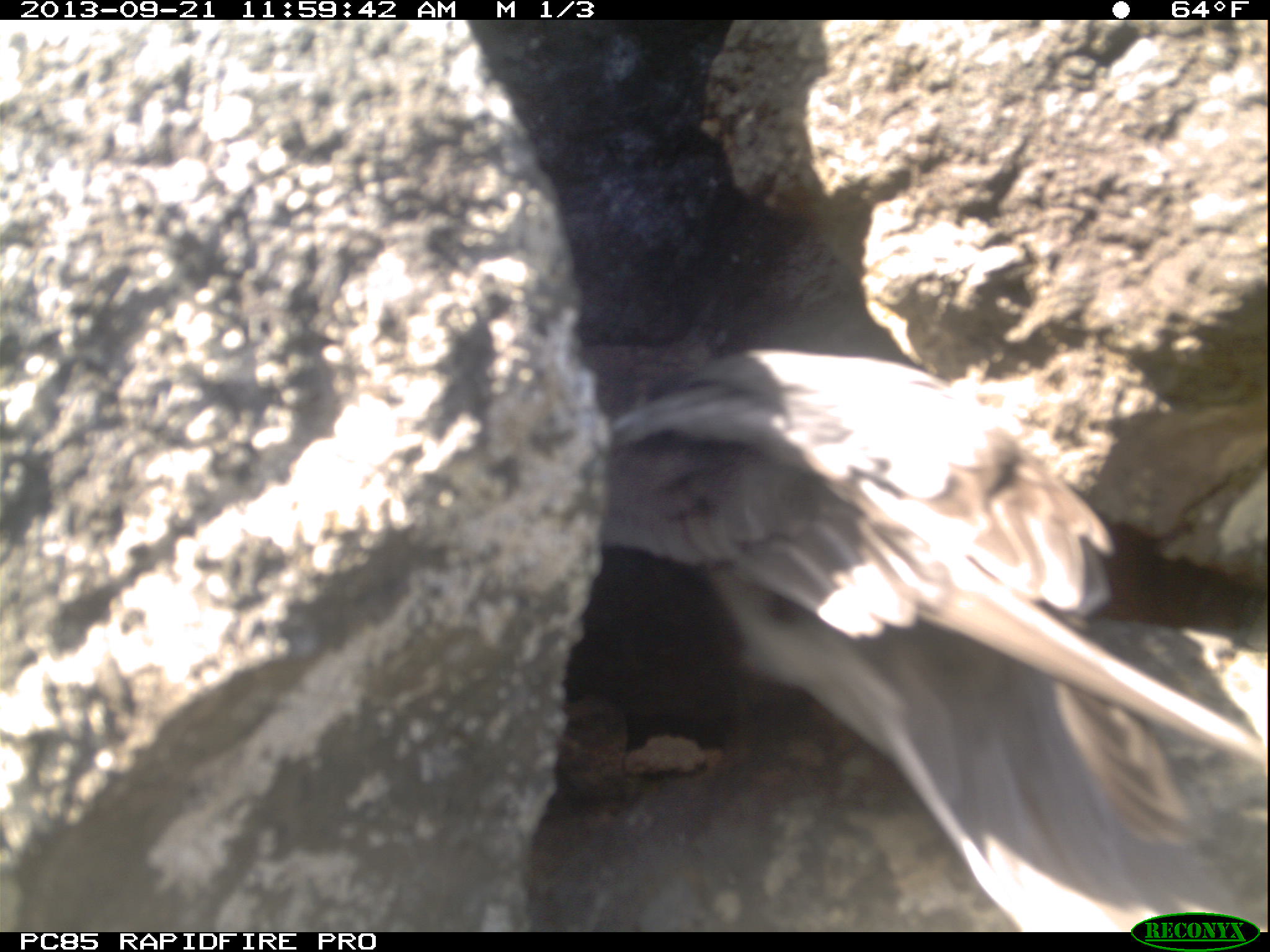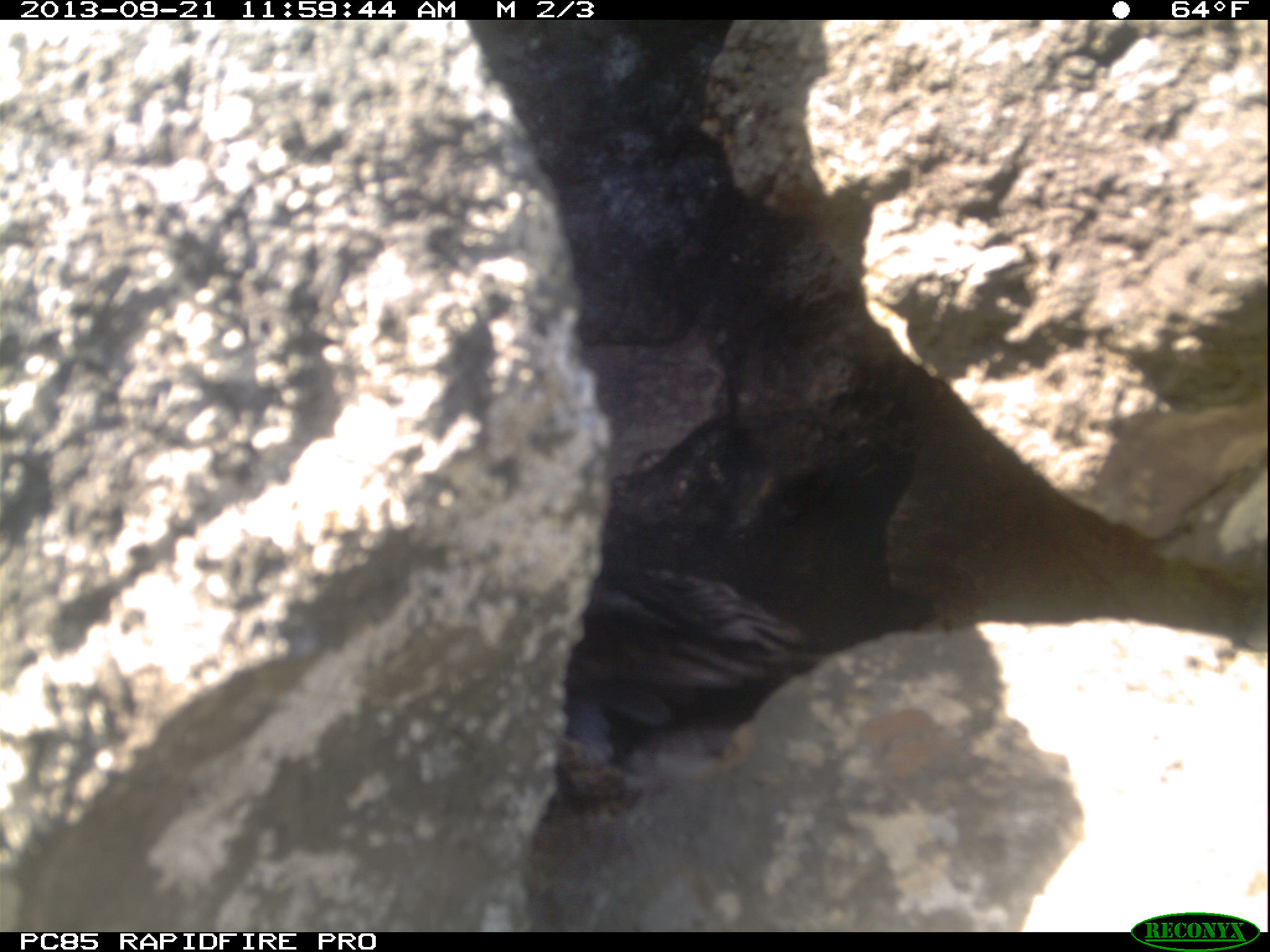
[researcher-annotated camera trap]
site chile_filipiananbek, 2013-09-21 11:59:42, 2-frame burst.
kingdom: Animalia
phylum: Chordata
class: Aves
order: Procellariiformes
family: Procellariidae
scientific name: Procellariidae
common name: petrel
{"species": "petrel (Procellariidae)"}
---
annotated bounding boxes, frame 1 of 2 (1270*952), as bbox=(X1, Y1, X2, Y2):
petrel: bbox=(534, 320, 1266, 916)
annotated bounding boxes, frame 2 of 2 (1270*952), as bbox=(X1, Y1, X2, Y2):
petrel: bbox=(544, 545, 810, 766)